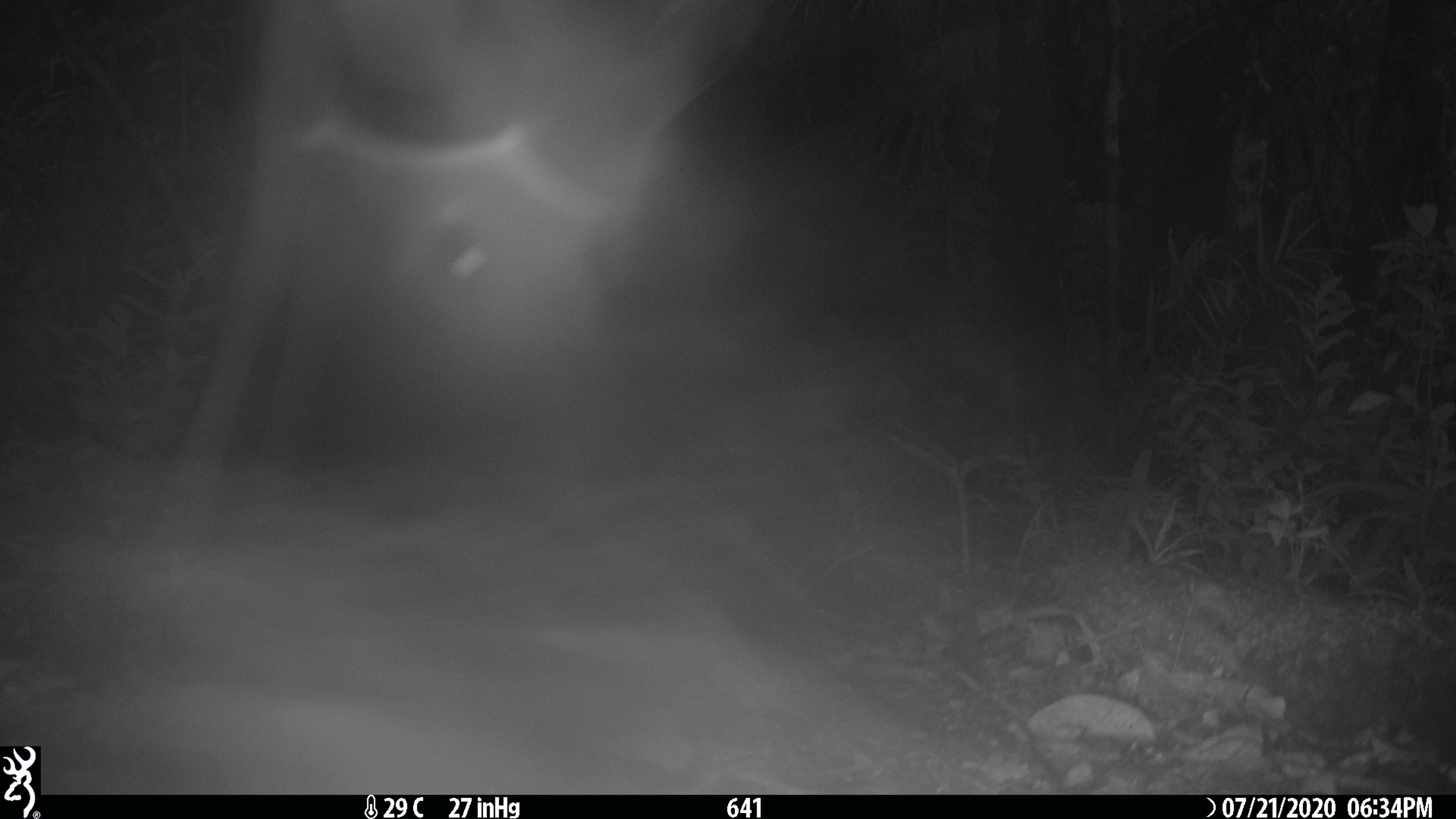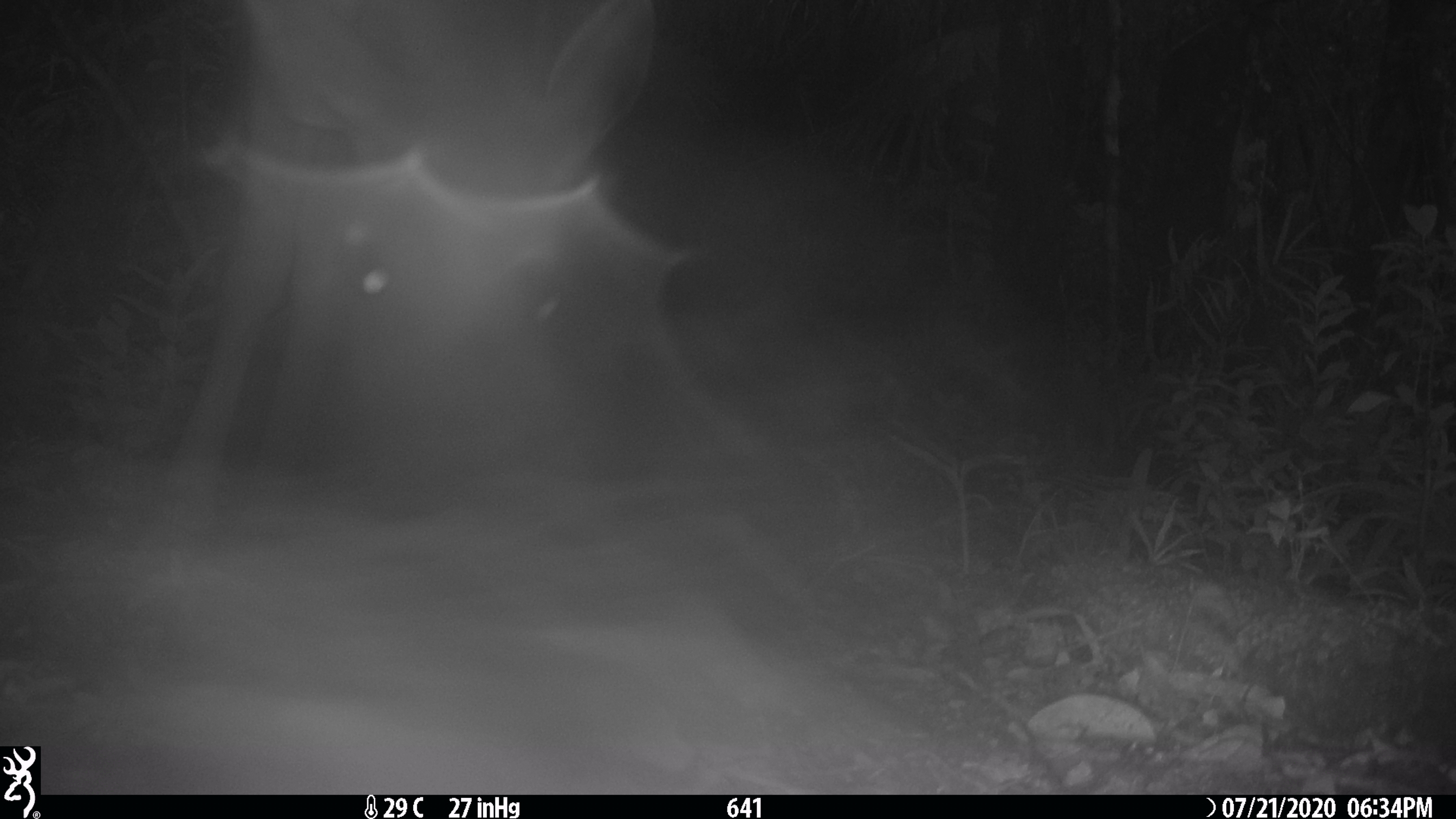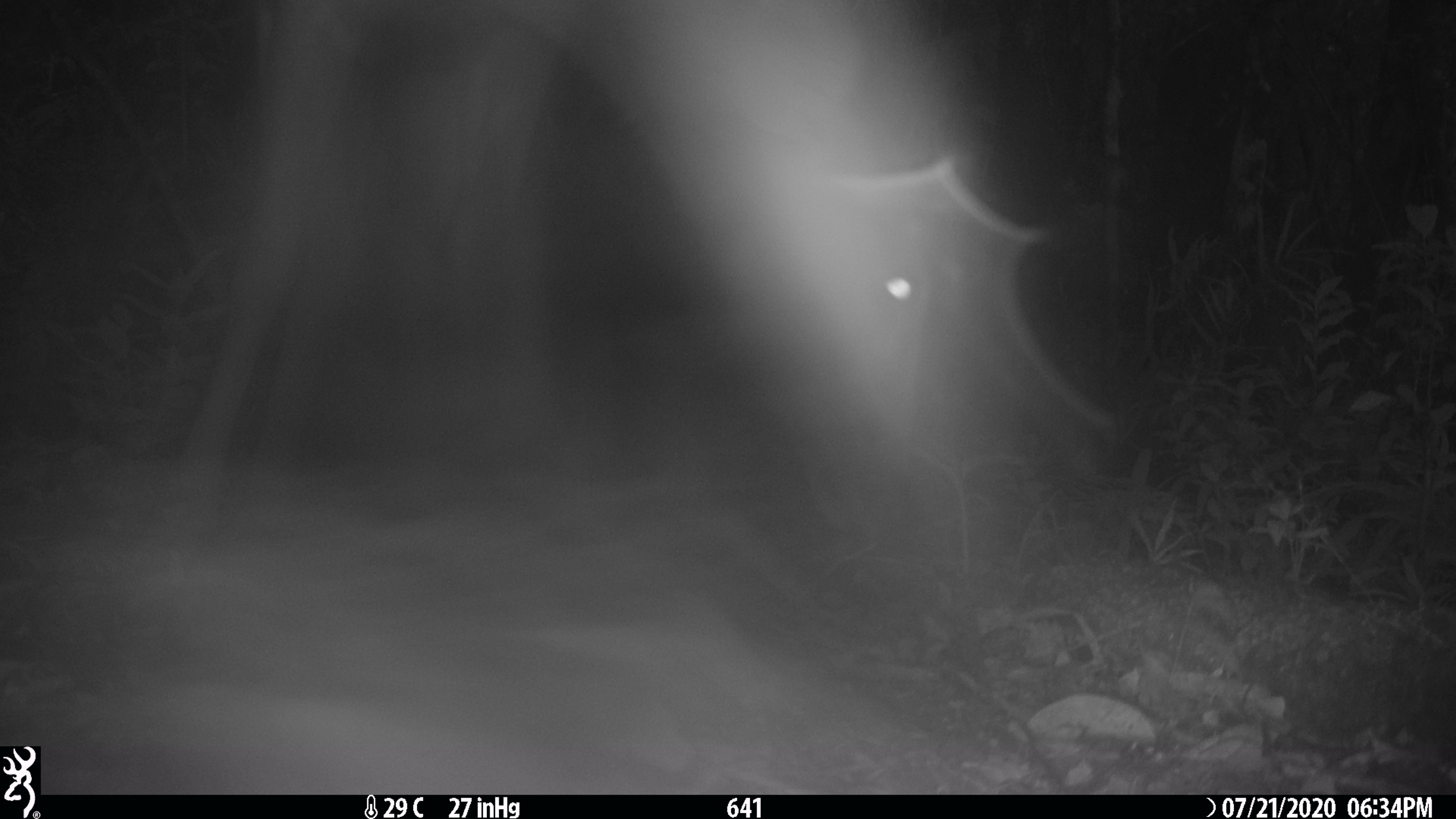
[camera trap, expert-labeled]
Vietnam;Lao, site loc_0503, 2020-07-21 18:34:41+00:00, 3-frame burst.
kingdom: Animalia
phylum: Chordata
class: Mammalia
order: Artiodactyla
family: Cervidae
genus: Rusa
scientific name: Rusa unicolor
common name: sambar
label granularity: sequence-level